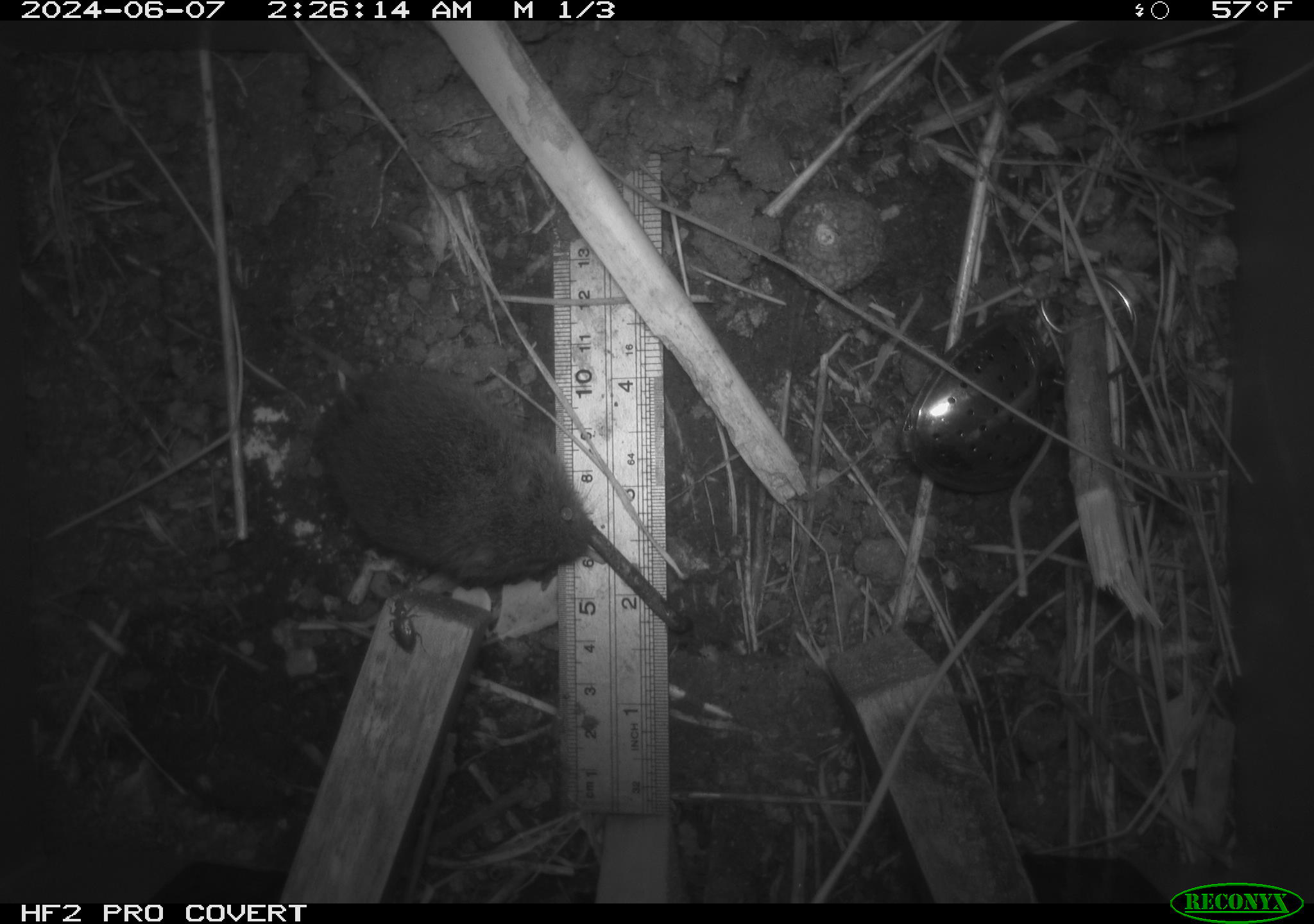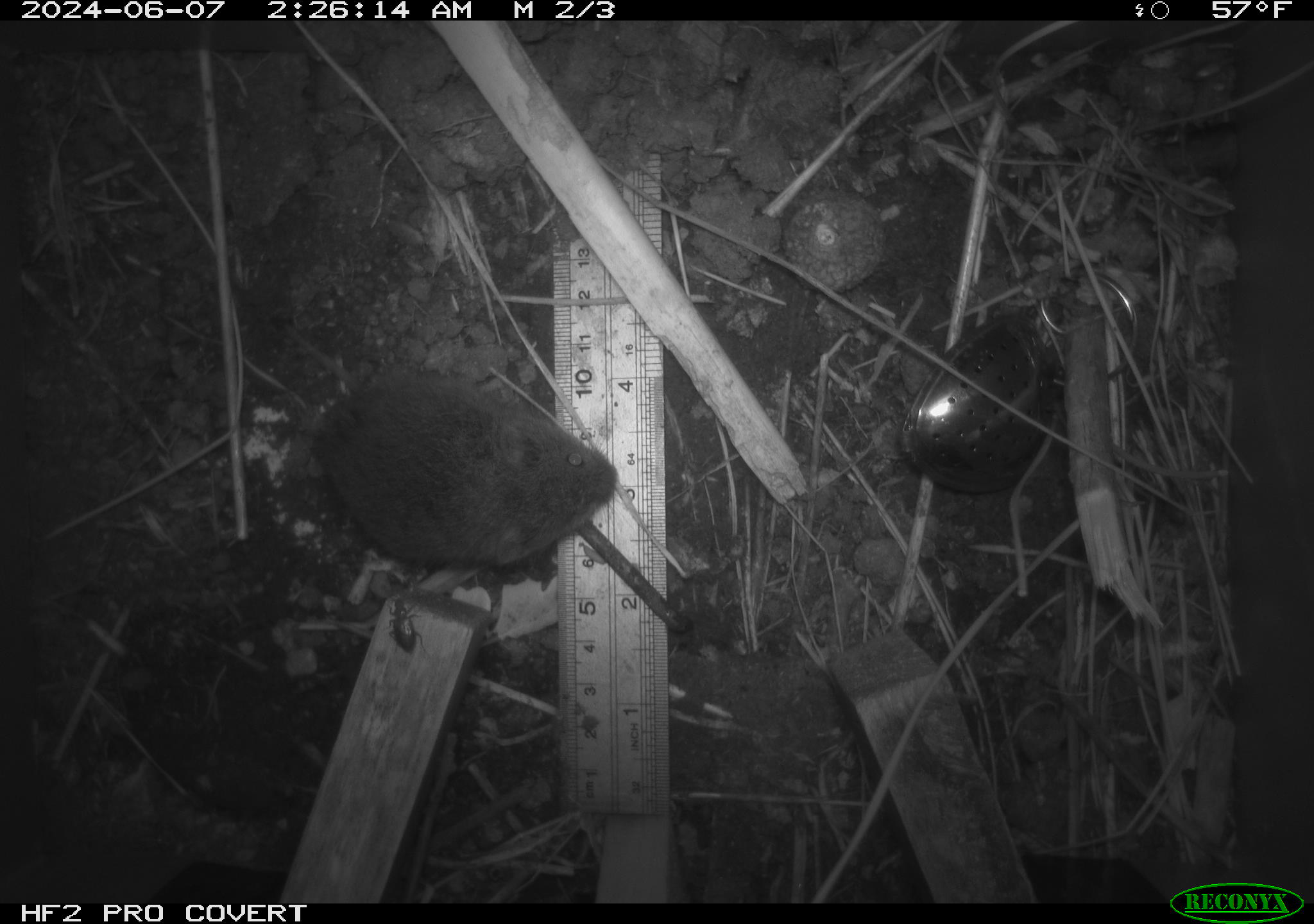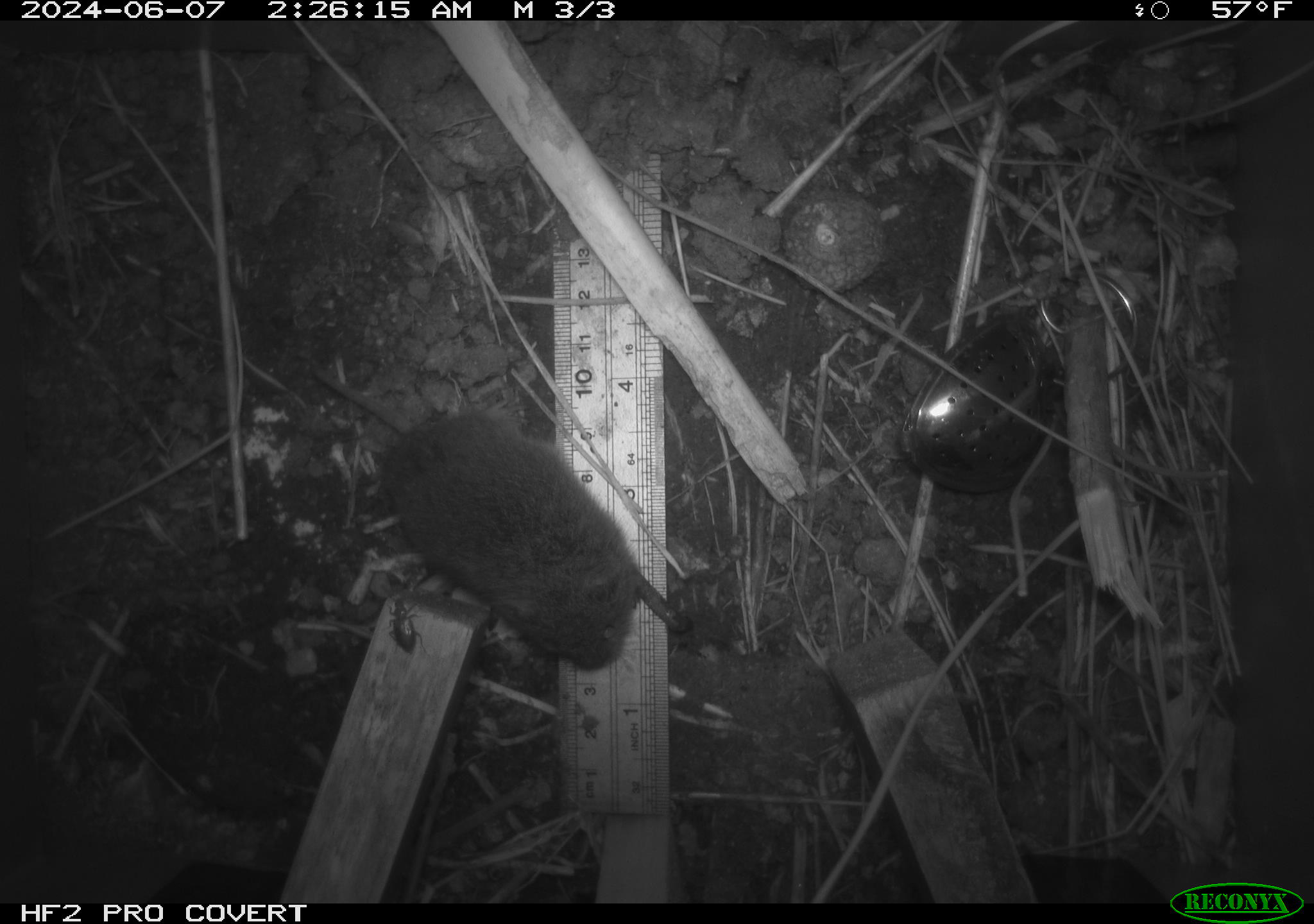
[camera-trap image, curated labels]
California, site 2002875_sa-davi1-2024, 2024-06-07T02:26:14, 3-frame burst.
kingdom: Animalia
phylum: Chordata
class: Mammalia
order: Rodentia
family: Cricetidae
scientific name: Arvicolinae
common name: voles, lemmings, and muskrats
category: arvicolinae subfamily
Arvicolinae subfamily (voles, lemmings, and muskrats) (Arvicolinae).